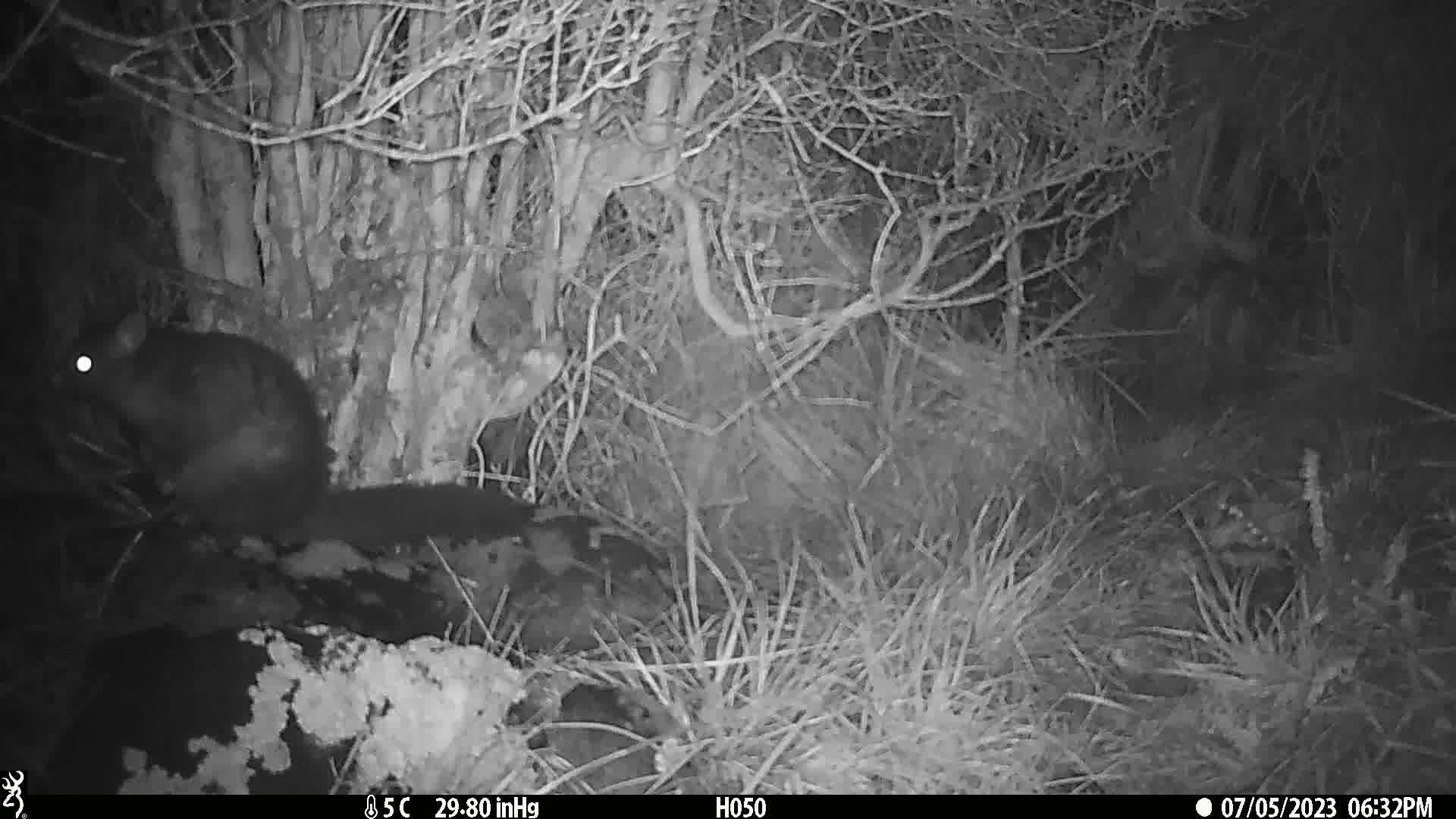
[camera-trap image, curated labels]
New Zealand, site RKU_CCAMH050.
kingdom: Animalia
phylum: Chordata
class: Mammalia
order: Diprotodontia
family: Phalangeridae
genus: Trichosurus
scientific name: Trichosurus vulpecula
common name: common brushtail possum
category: possum